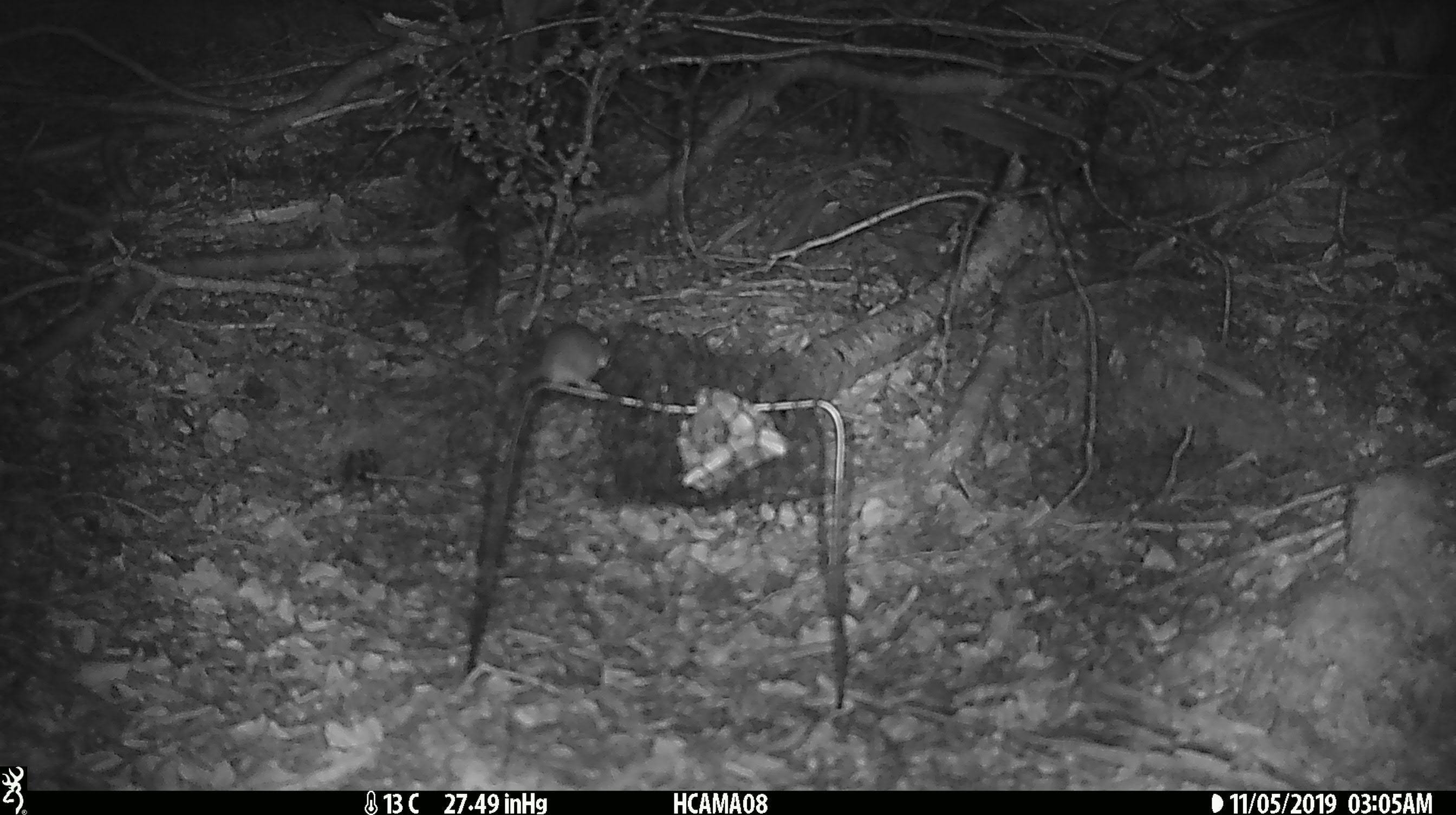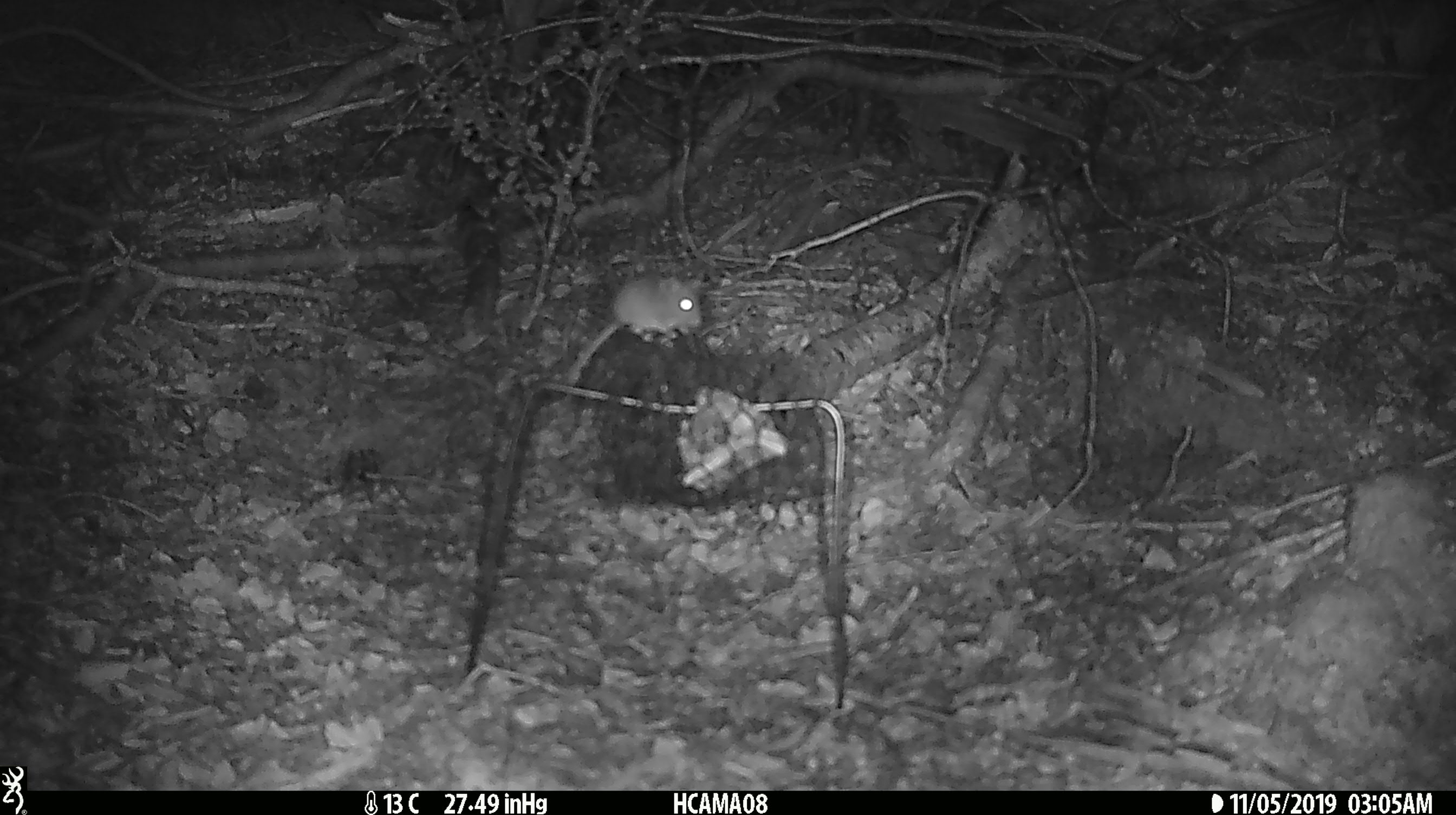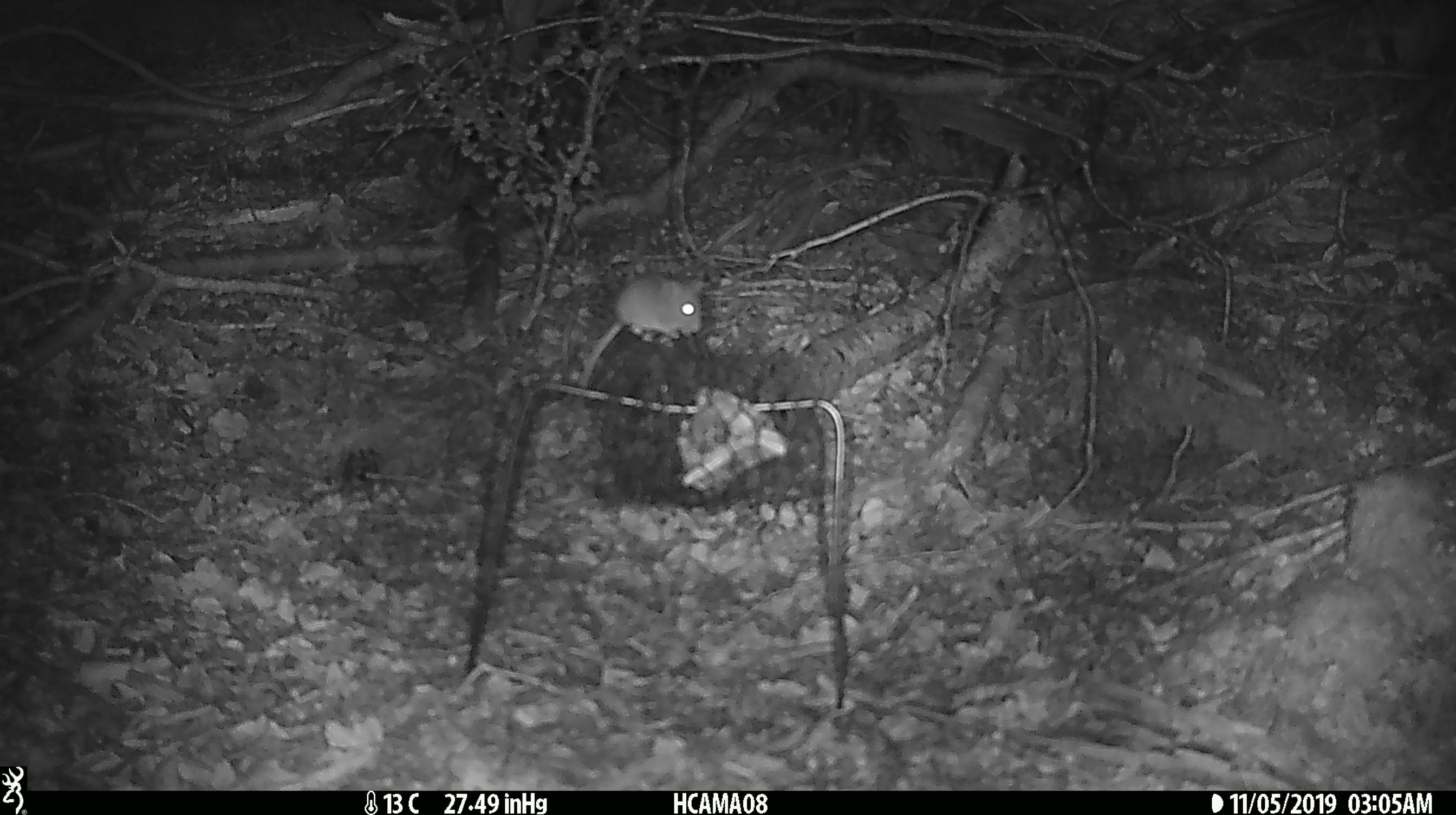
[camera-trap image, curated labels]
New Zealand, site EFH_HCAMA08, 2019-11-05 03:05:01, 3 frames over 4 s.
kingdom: Animalia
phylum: Chordata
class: Mammalia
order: Rodentia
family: Muridae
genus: Mus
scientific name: Mus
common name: mouse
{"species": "mouse (Mus)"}